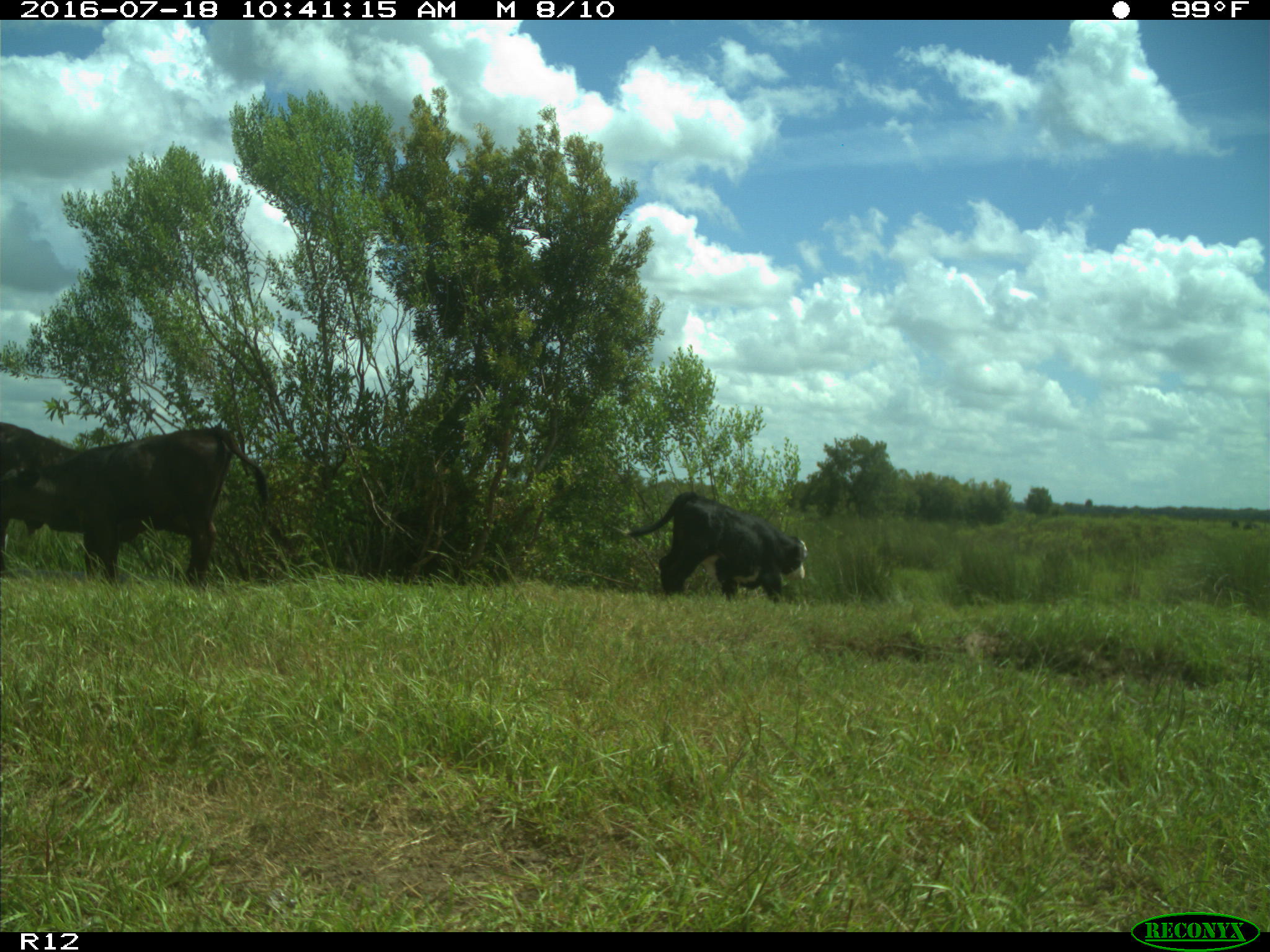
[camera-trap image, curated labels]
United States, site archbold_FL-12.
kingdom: Animalia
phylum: Chordata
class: Mammalia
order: Artiodactyla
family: Bovidae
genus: Bos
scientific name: Bos taurus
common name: domestic cow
Bos taurus (domestic cow).